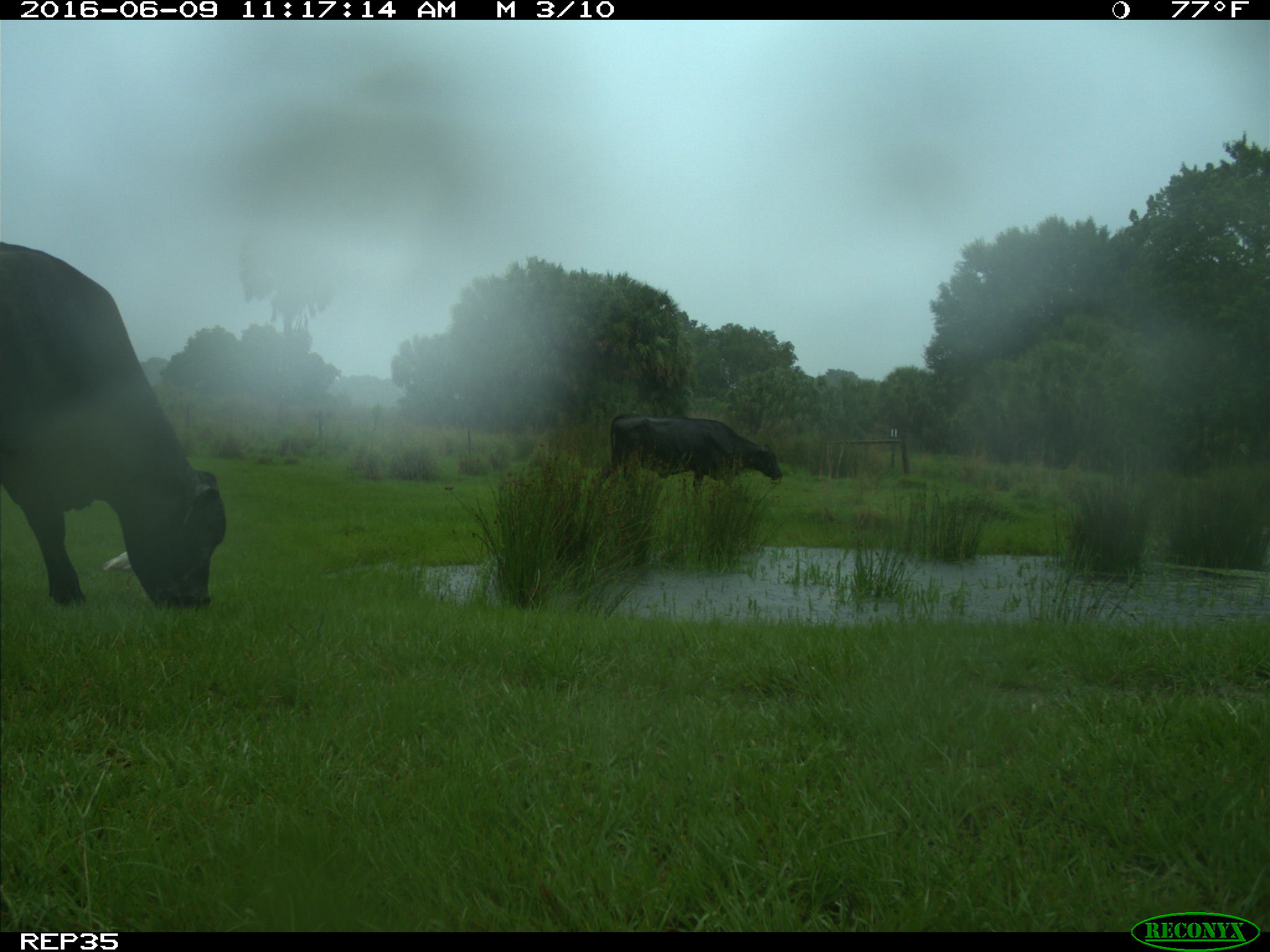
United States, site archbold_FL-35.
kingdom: Animalia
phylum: Chordata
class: Mammalia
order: Artiodactyla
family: Bovidae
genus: Bos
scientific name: Bos taurus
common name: domestic cow